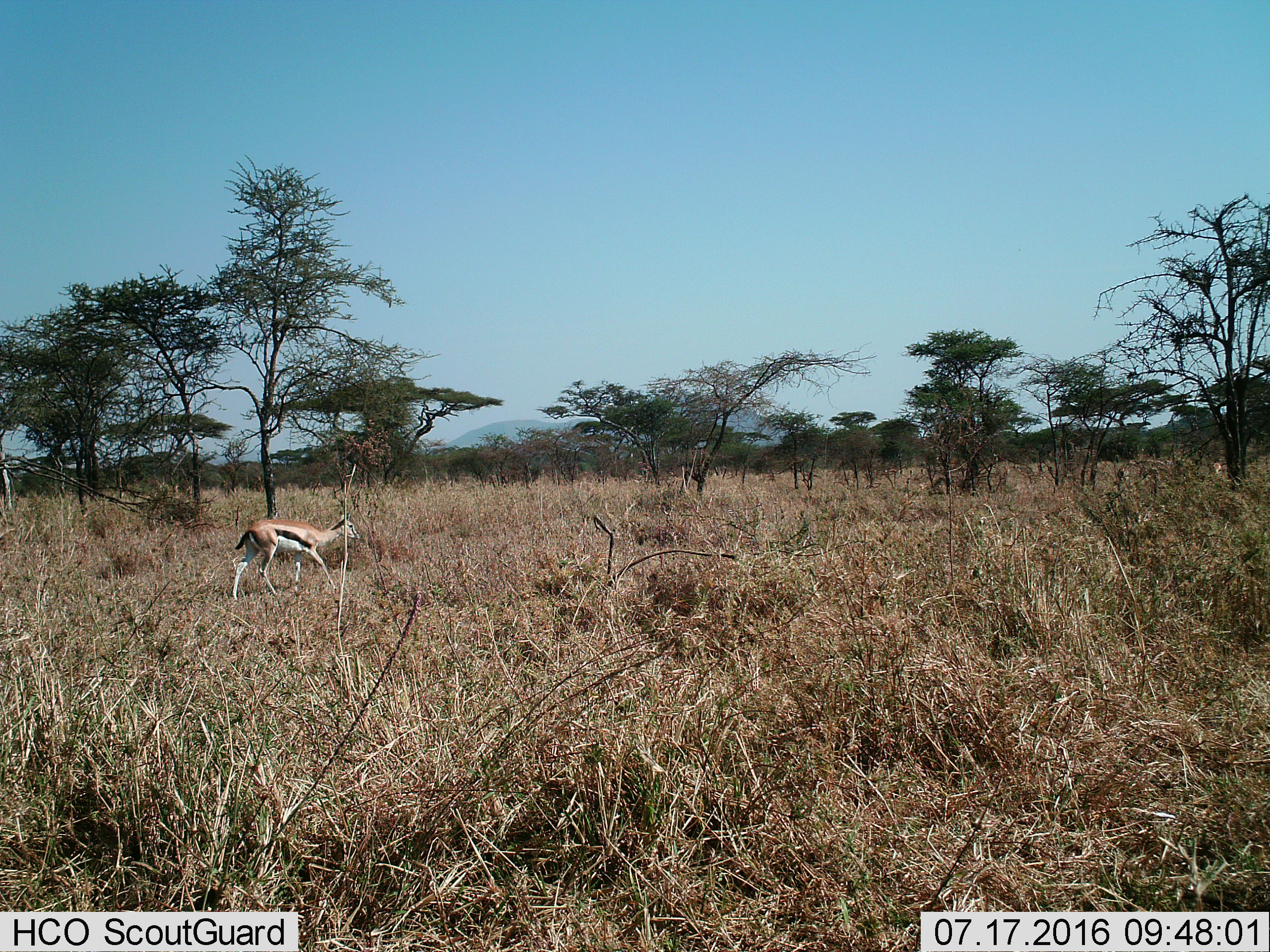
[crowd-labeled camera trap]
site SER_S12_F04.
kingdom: Animalia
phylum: Chordata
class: Mammalia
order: Artiodactyla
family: Bovidae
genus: Eudorcas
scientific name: Eudorcas thomsonii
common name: thomson's gazelle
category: gazellethomsons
Gazellethomsons (thomson's gazelle) (Eudorcas thomsonii), count 1. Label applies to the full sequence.